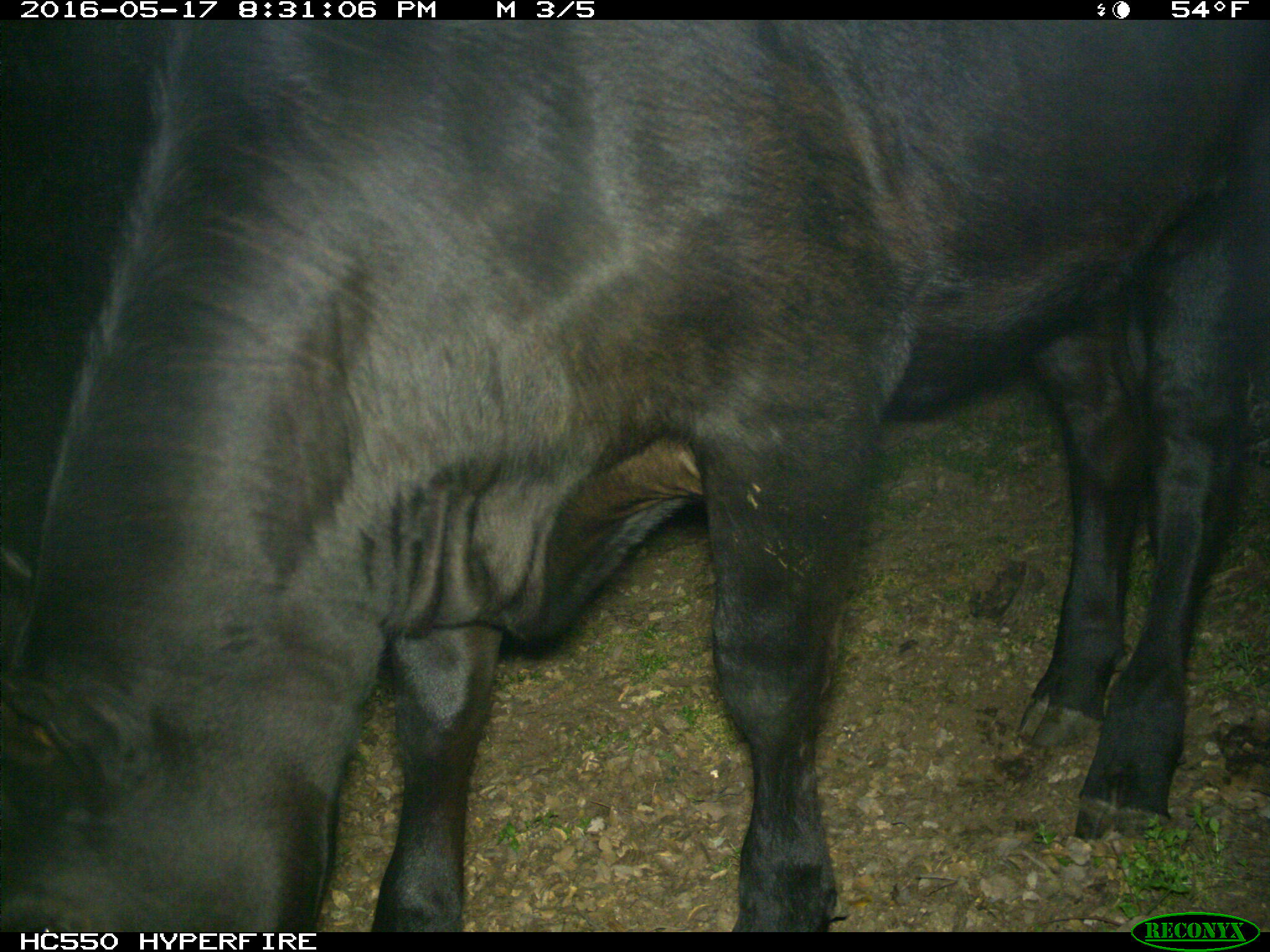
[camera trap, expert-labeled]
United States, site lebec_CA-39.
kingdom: Animalia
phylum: Chordata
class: Mammalia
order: Artiodactyla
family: Bovidae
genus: Bos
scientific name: Bos taurus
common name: domestic cow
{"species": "Bos taurus (domestic cow)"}